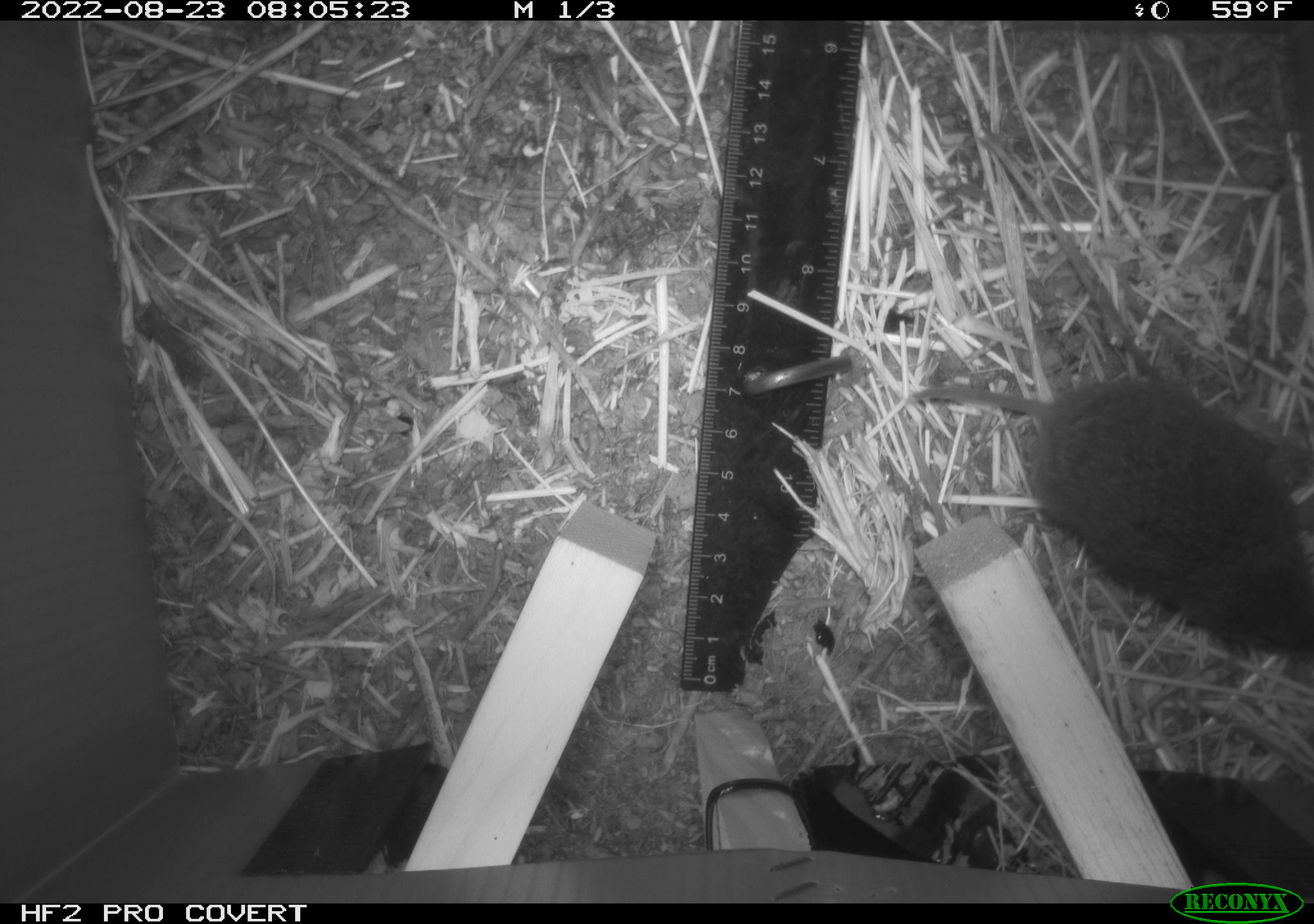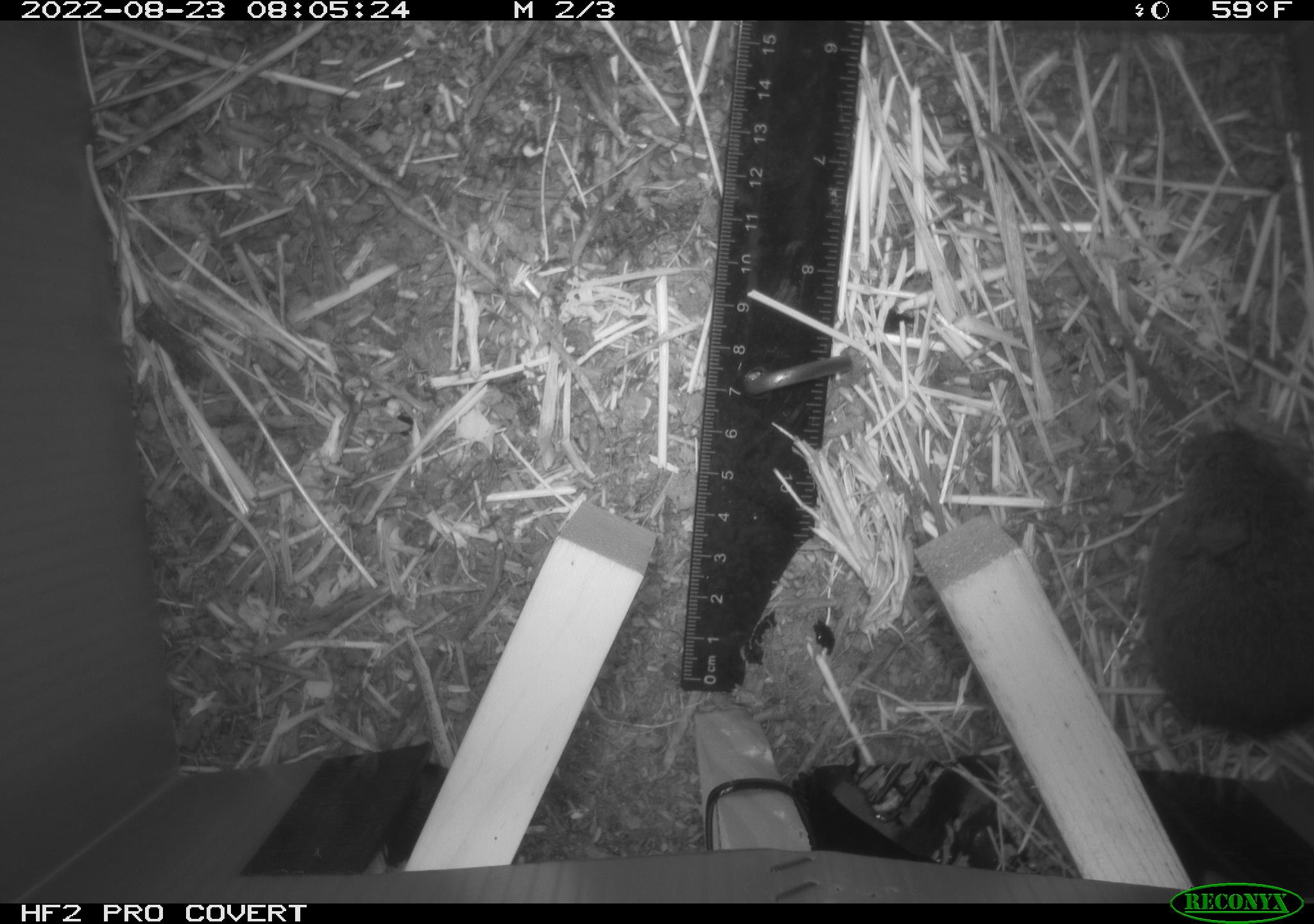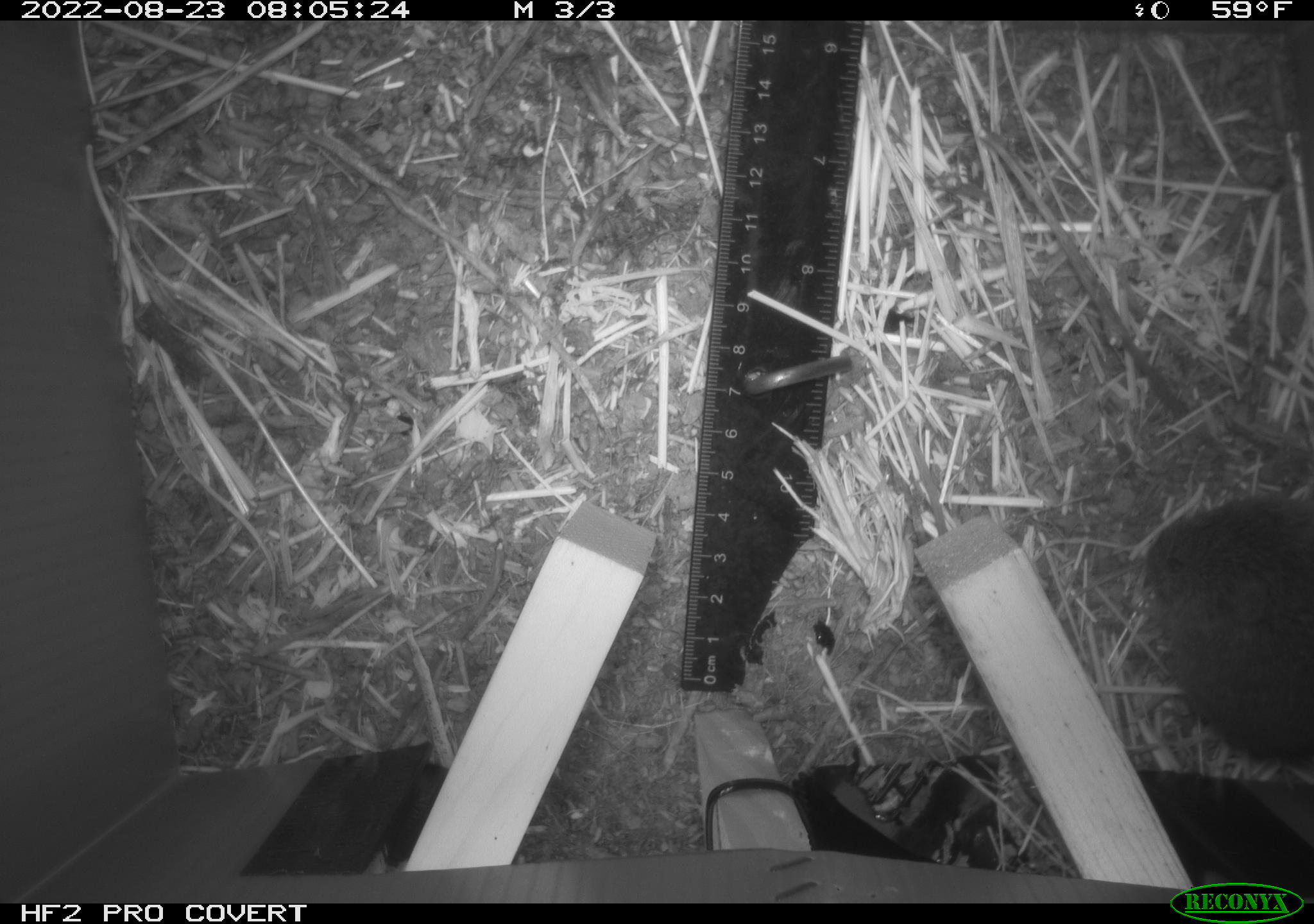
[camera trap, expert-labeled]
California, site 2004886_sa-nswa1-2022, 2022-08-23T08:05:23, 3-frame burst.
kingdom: Animalia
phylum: Chordata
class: Mammalia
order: Rodentia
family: Cricetidae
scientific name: Cricetidae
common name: hamsters, voles, lemmings, and allies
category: cricetidae family